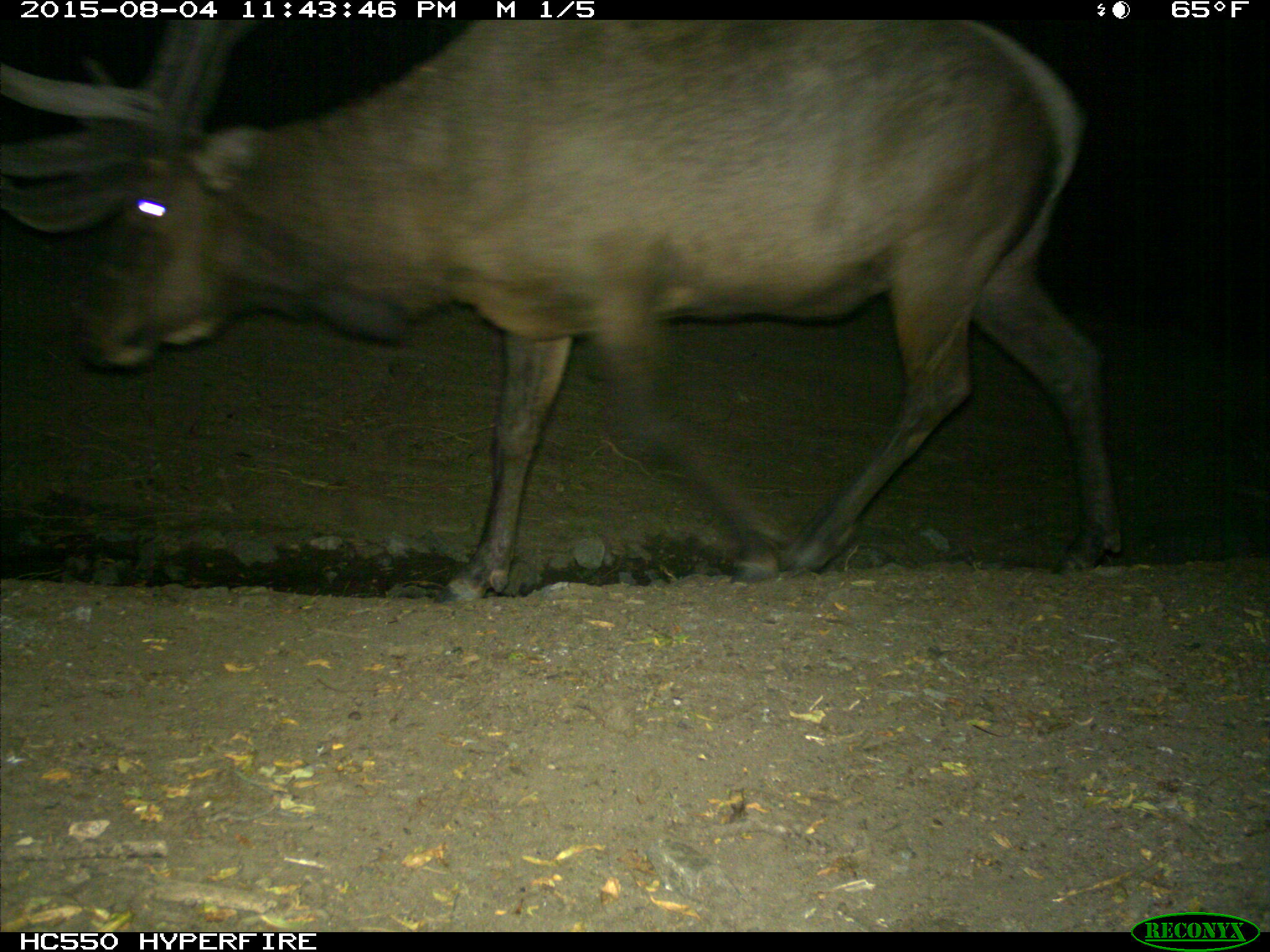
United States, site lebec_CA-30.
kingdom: Animalia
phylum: Chordata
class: Mammalia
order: Artiodactyla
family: Cervidae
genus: Cervus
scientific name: Cervus canadensis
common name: elk